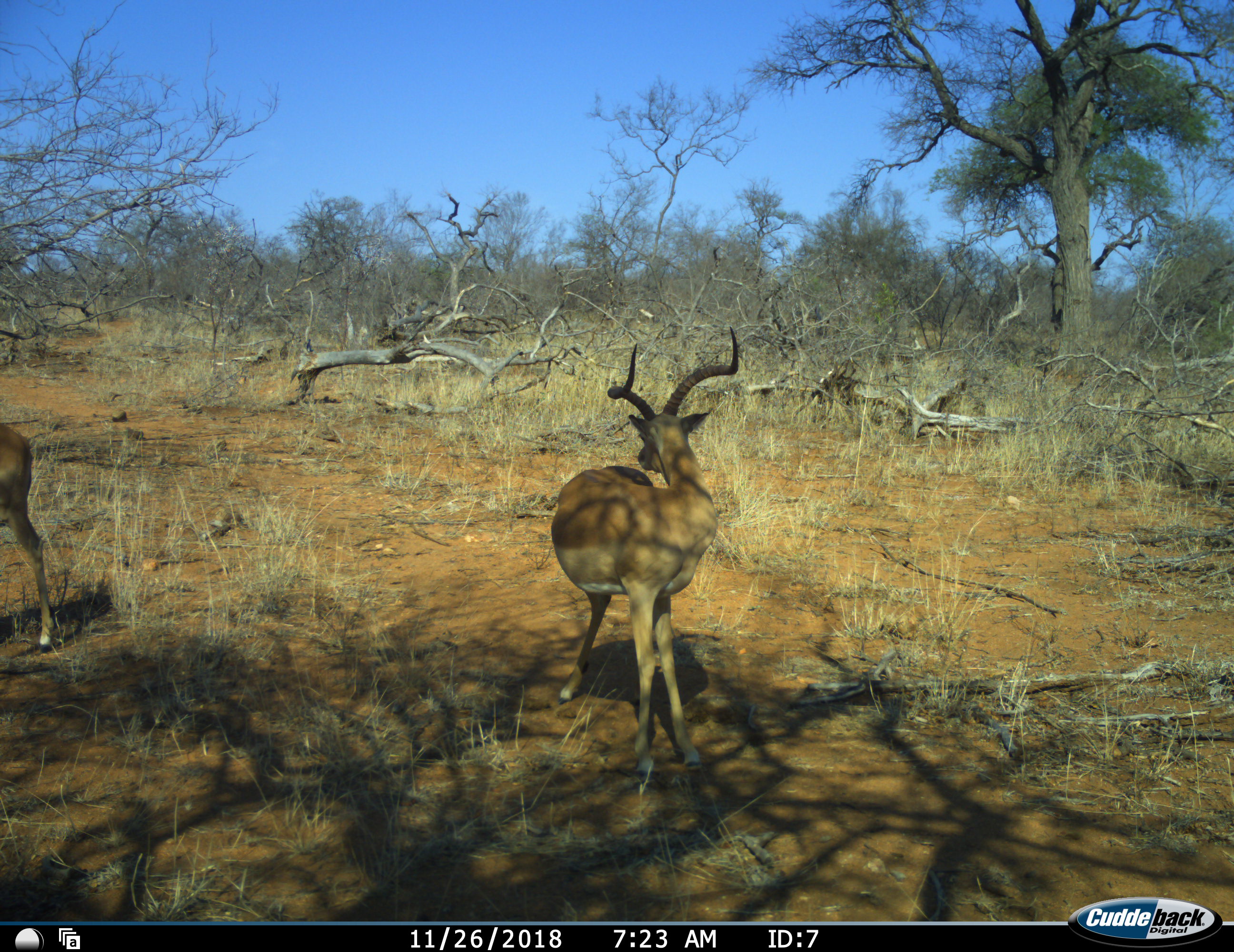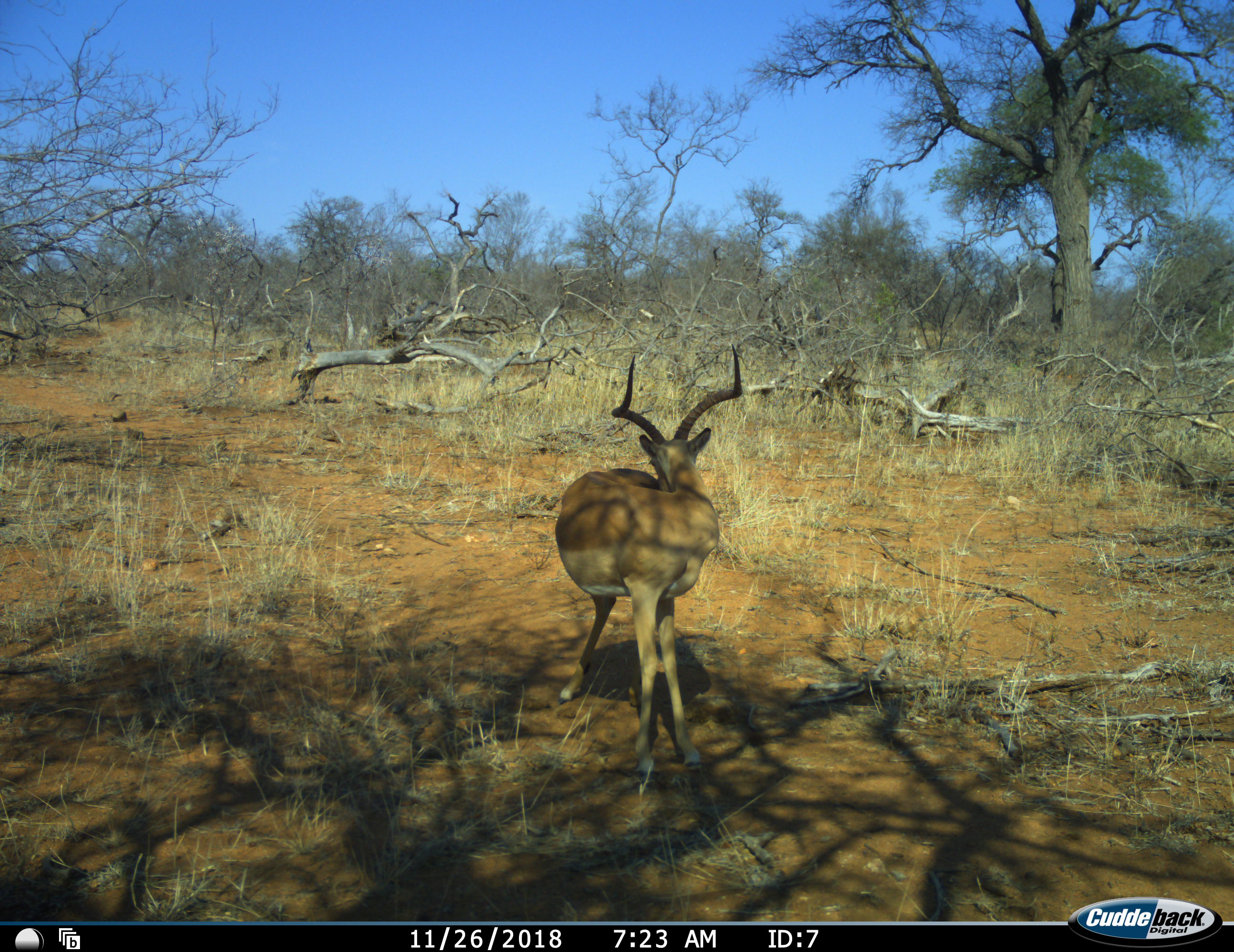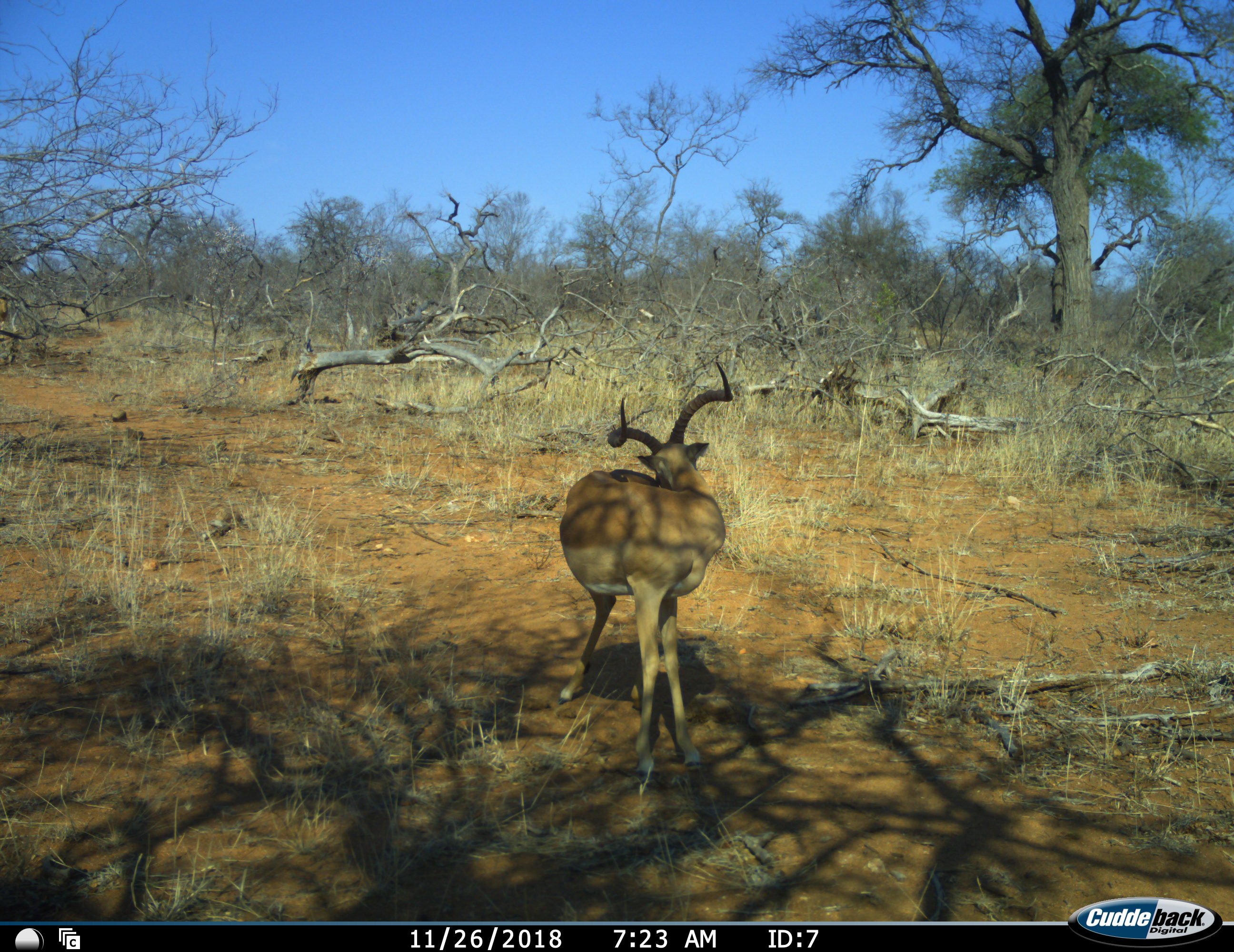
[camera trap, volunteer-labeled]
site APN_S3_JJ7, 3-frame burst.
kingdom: Animalia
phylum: Chordata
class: Mammalia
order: Artiodactyla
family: Bovidae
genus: Aepyceros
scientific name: Aepyceros melampus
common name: impala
Impala (Aepyceros melampus), count 2. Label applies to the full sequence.